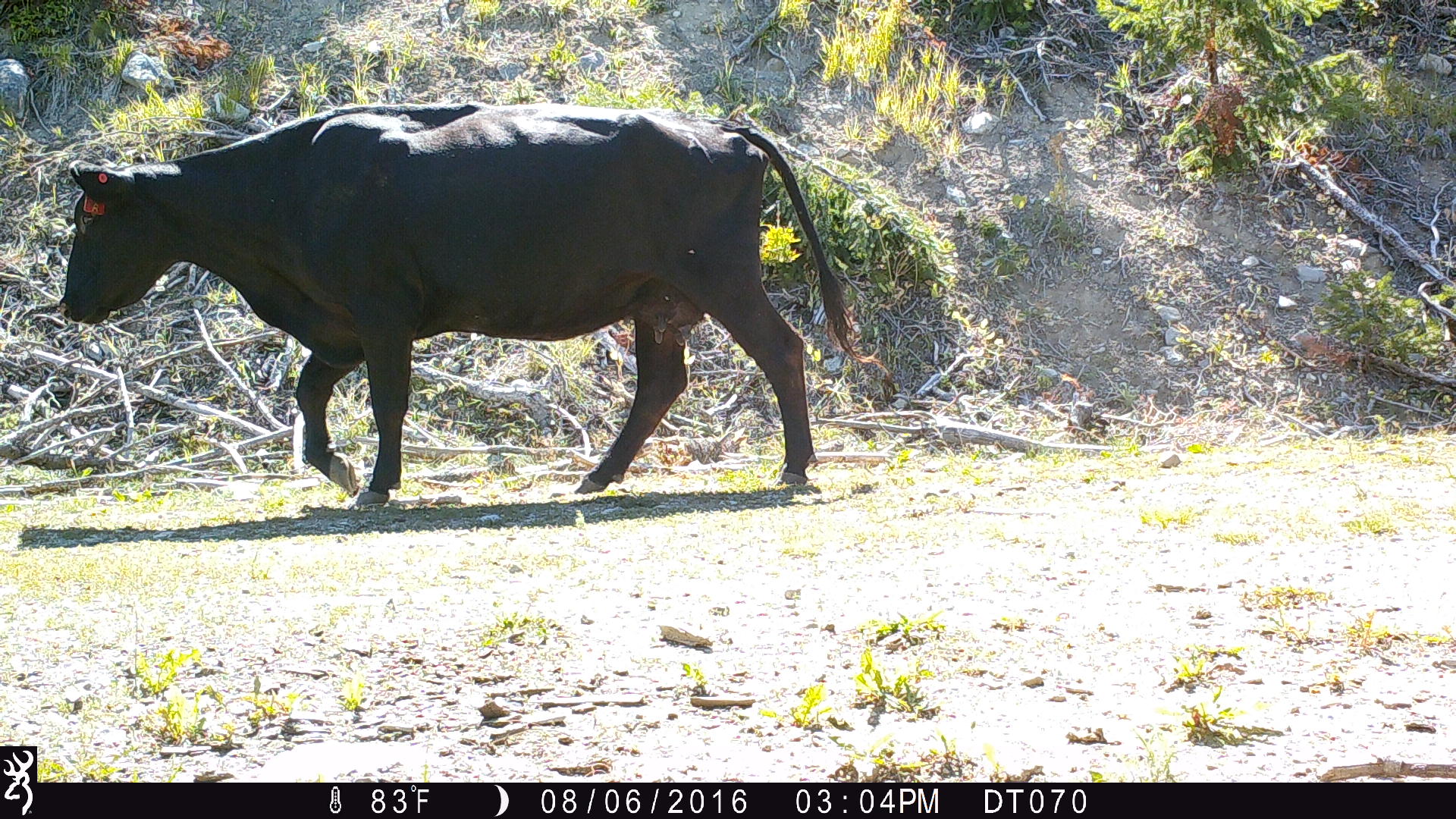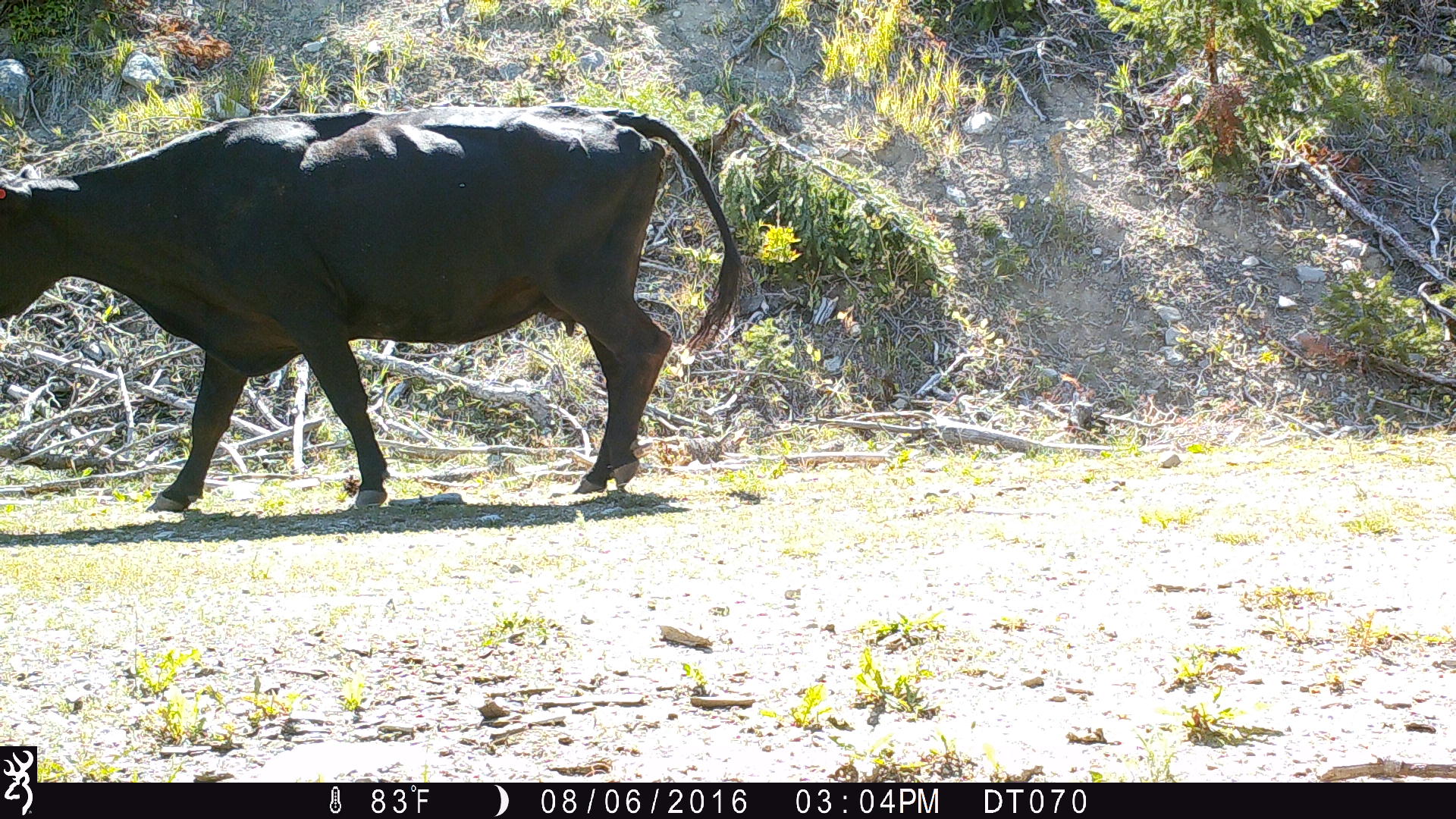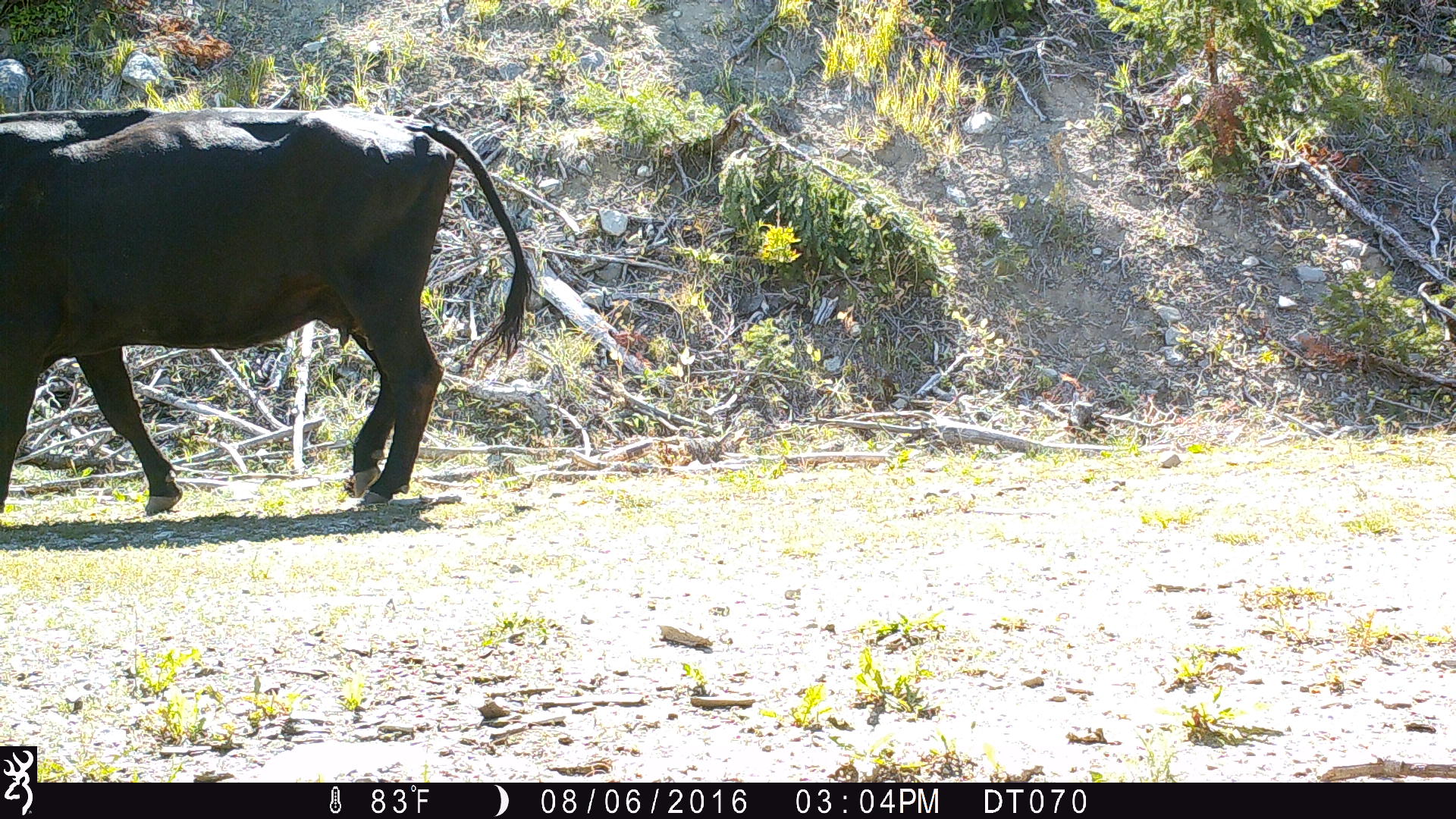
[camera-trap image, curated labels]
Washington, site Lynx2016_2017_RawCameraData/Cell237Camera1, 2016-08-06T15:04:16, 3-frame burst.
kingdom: Animalia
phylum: Chordata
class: Mammalia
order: Artiodactyla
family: Bovidae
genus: Bos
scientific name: Bos taurus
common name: domestic cattle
Domestic cattle (Bos taurus). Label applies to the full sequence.